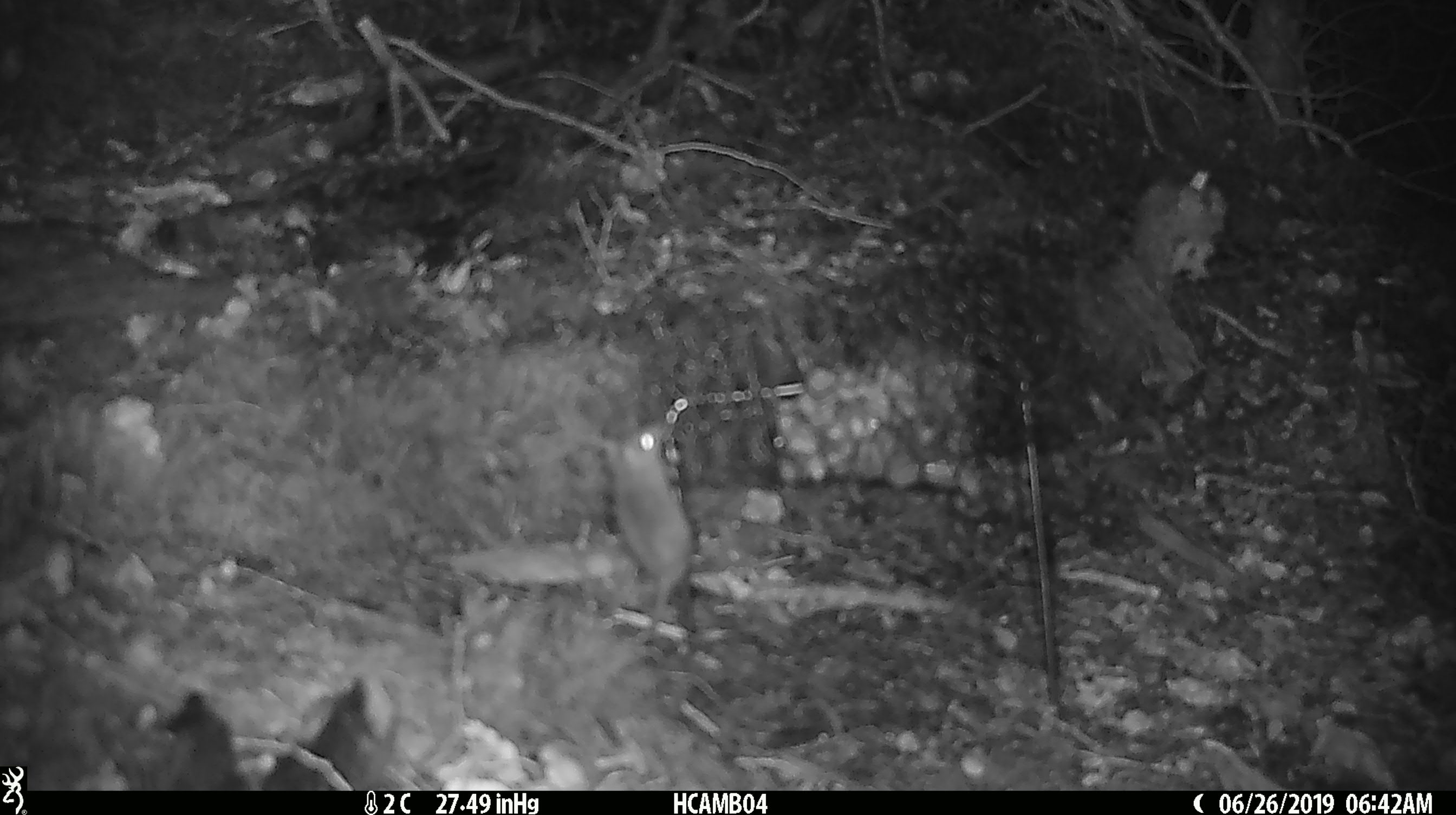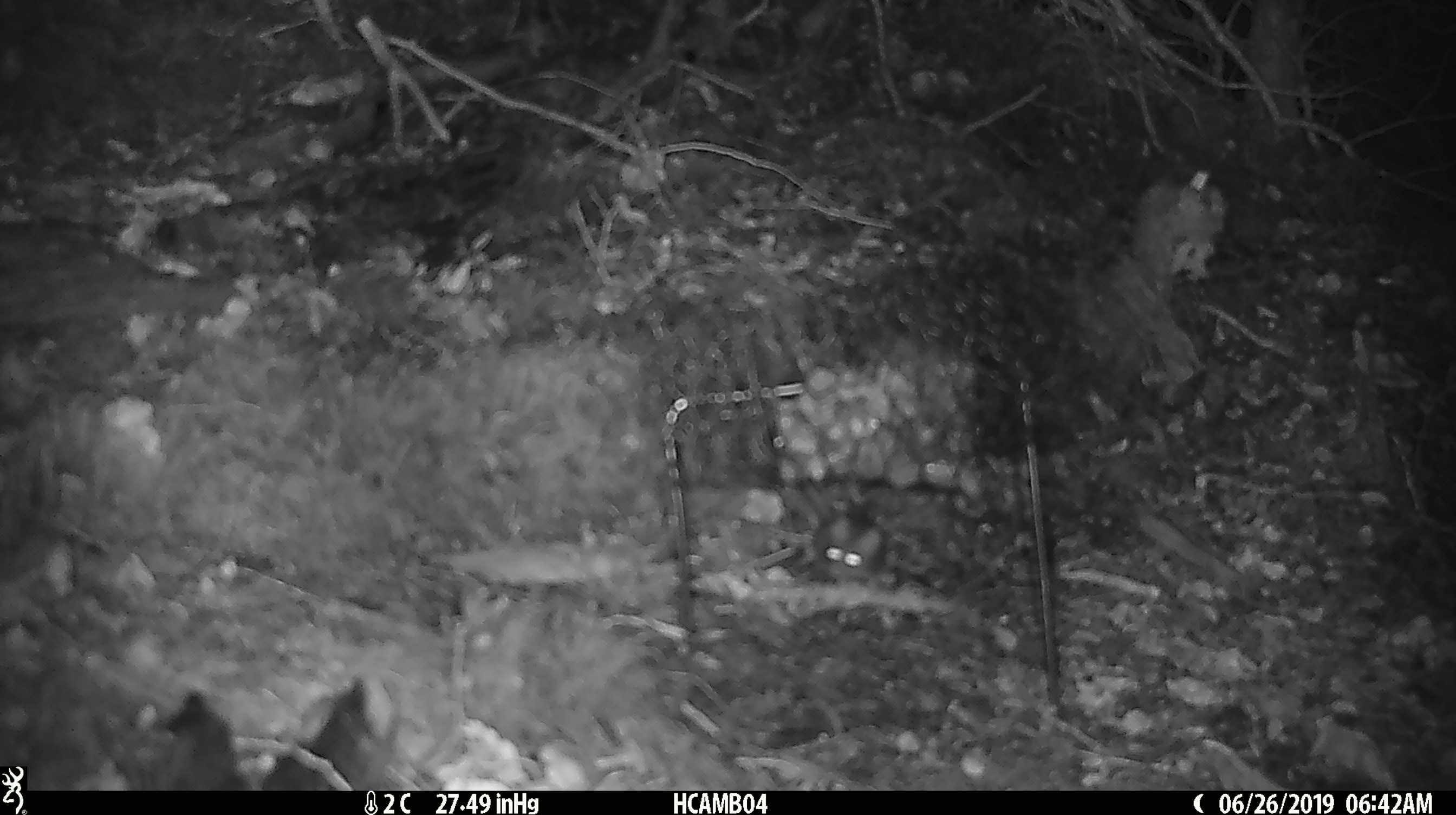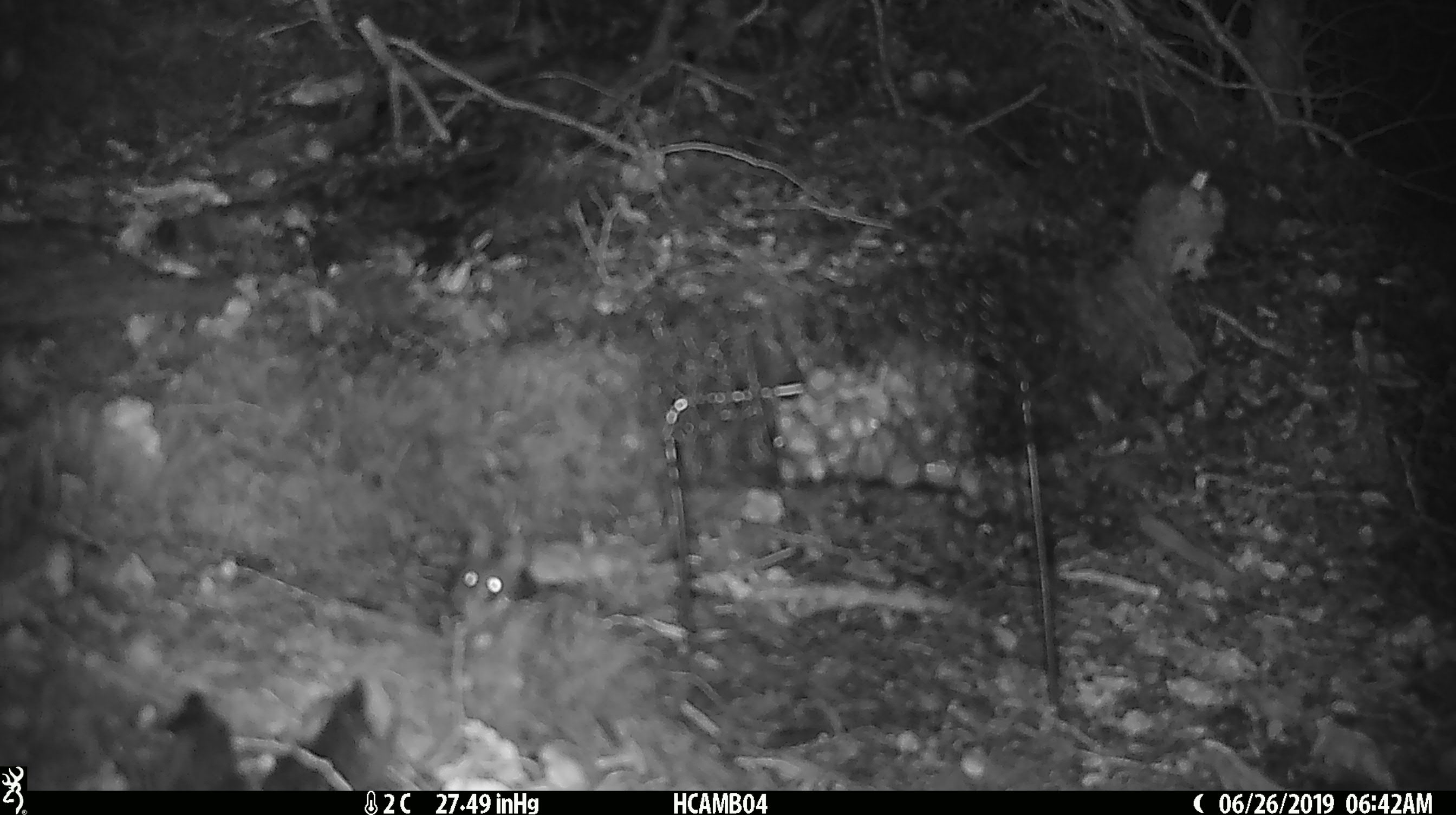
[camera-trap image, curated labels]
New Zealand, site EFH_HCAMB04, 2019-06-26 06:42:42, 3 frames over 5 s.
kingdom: Animalia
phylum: Chordata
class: Mammalia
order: Rodentia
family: Muridae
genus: Mus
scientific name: Mus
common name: mouse